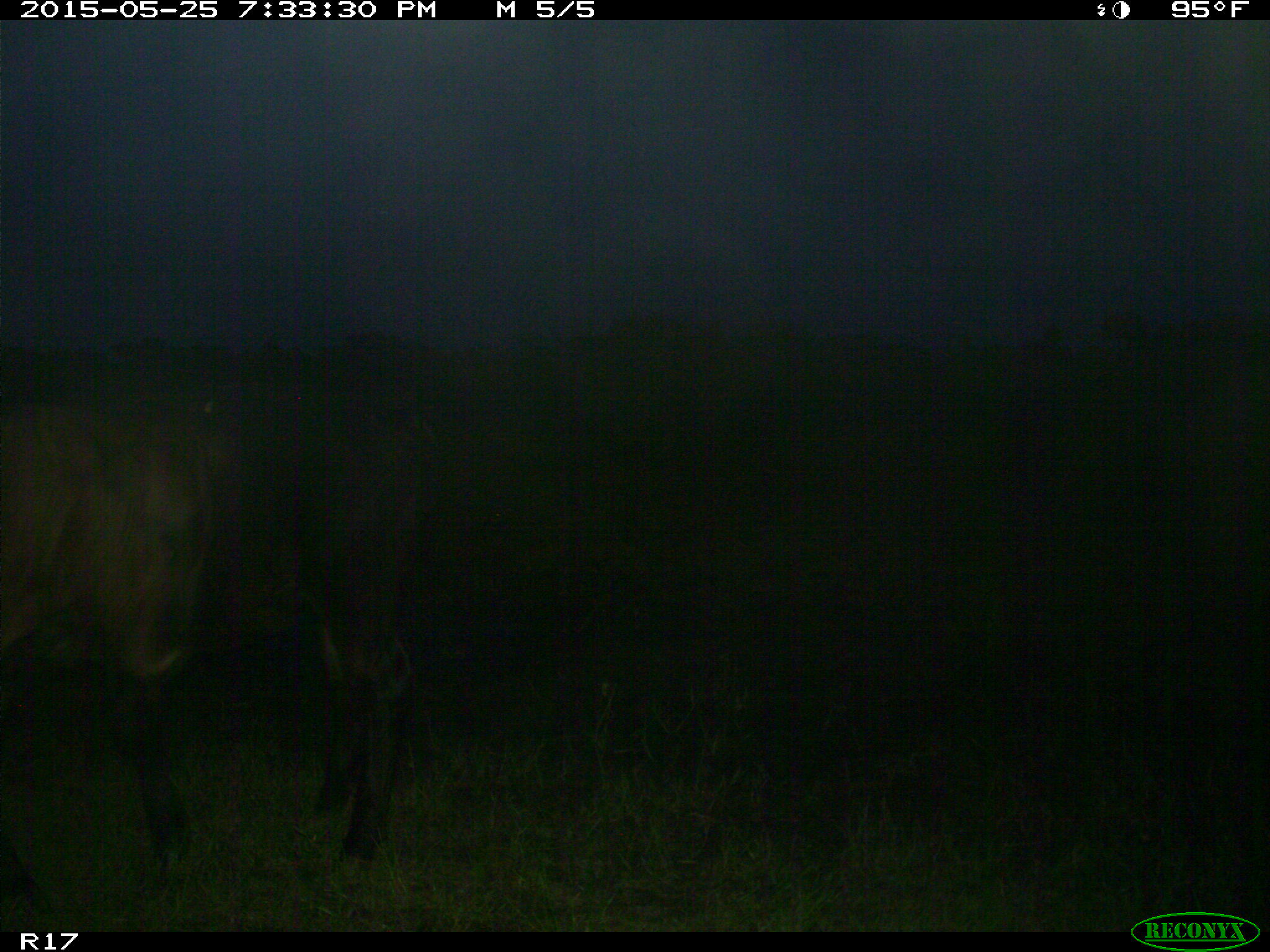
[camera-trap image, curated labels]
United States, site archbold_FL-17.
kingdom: Animalia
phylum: Chordata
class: Mammalia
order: Artiodactyla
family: Bovidae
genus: Bos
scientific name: Bos taurus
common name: domestic cow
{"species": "Bos taurus (domestic cow)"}